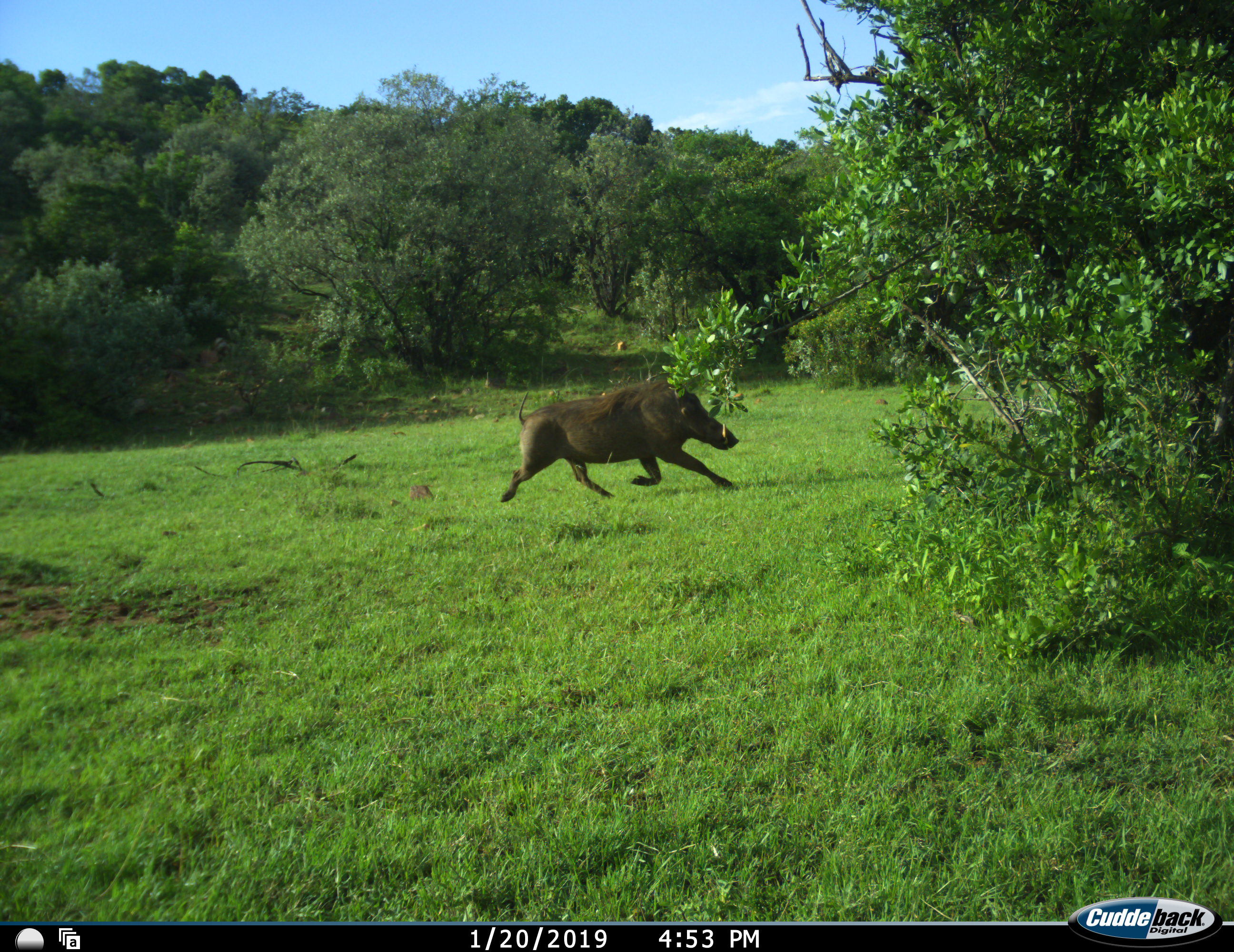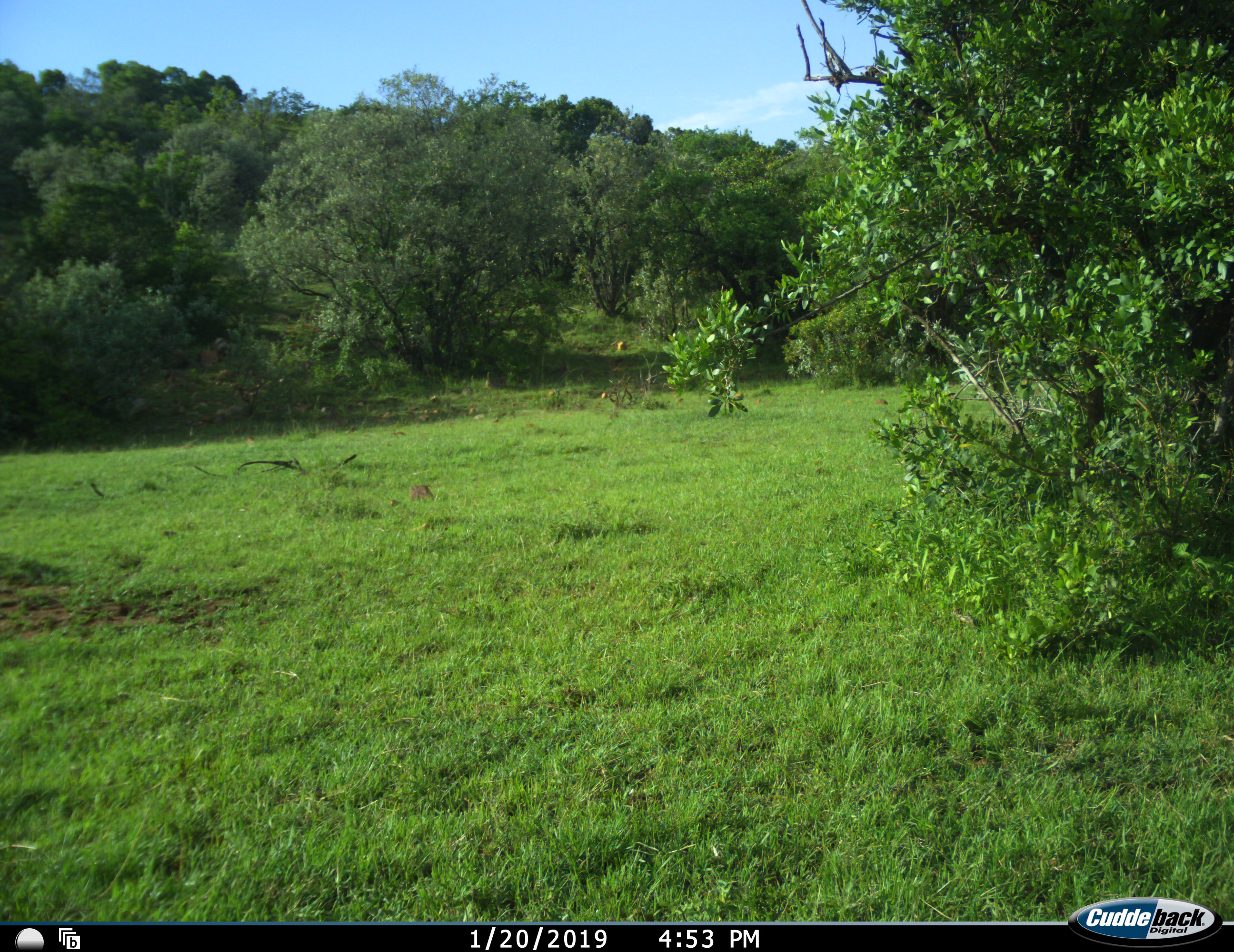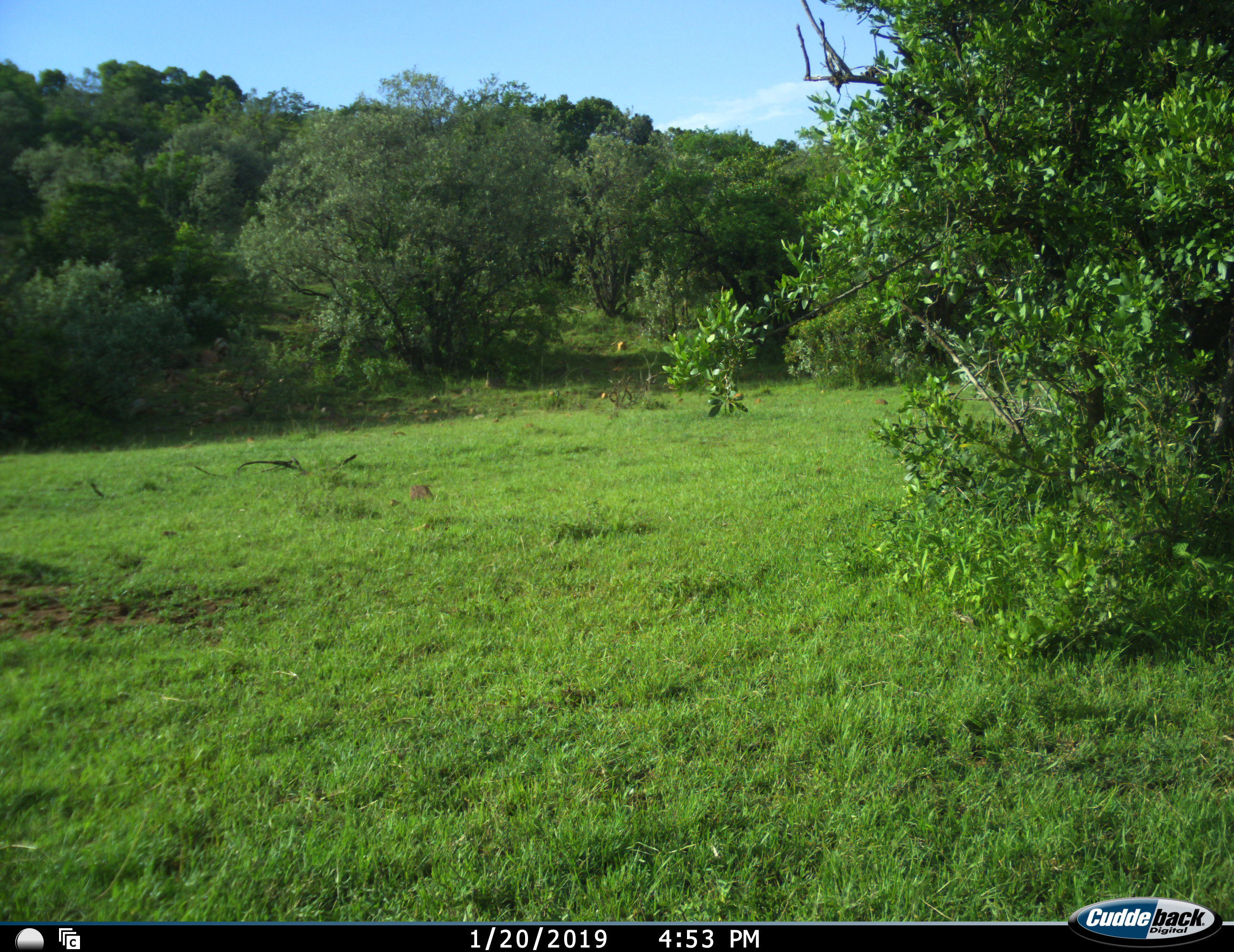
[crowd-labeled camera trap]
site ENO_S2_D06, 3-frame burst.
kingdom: Animalia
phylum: Chordata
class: Mammalia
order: Artiodactyla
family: Suidae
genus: Phacochoerus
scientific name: Phacochoerus africanus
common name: warthog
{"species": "warthog (Phacochoerus africanus)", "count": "1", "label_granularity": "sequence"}